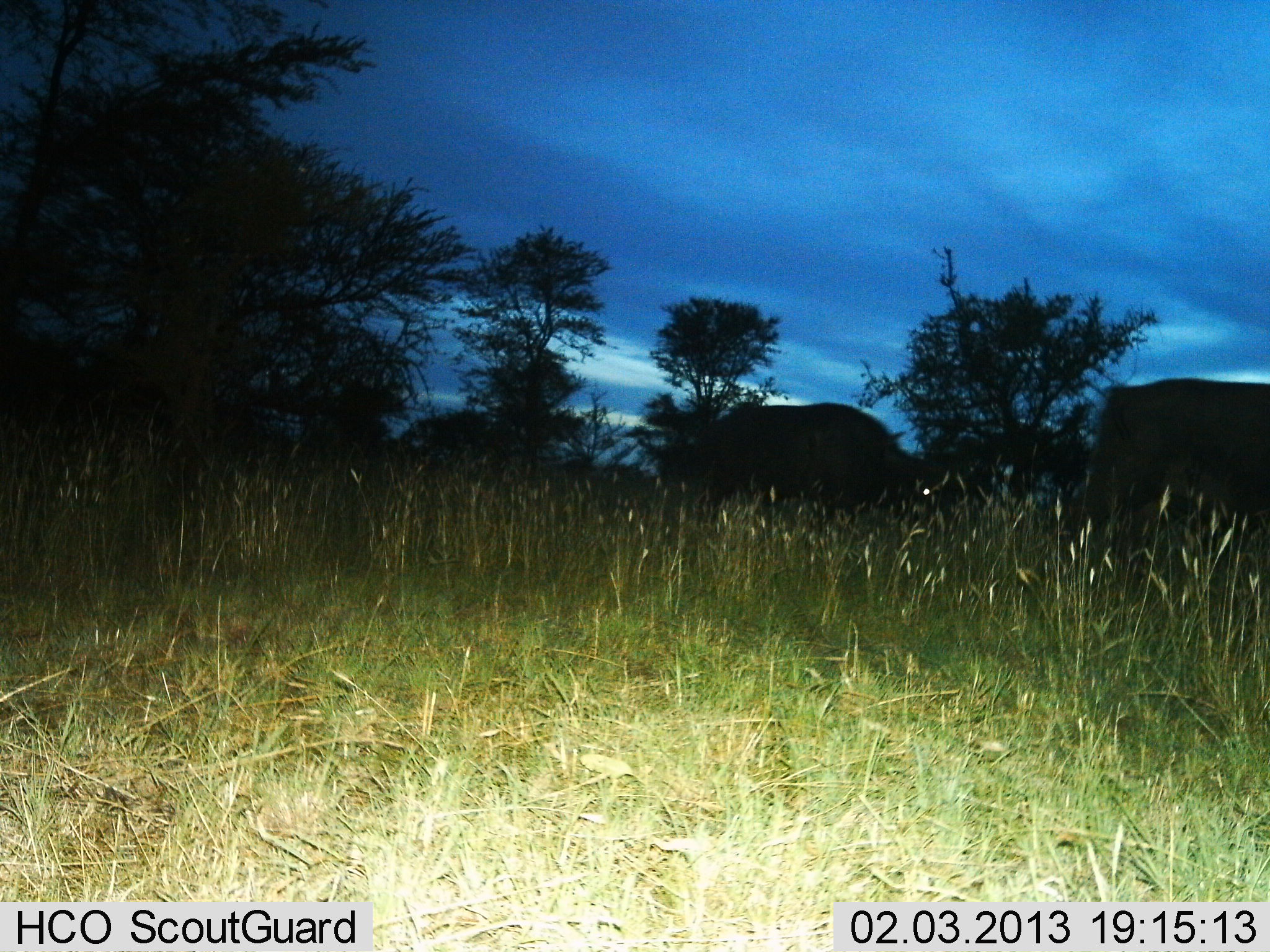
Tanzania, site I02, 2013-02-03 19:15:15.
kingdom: Animalia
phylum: Chordata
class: Mammalia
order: Artiodactyla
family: Bovidae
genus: Syncerus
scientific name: Syncerus caffer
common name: cape buffalo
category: buffalo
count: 2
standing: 25%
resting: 0%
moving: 25%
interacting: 0%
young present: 0%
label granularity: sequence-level